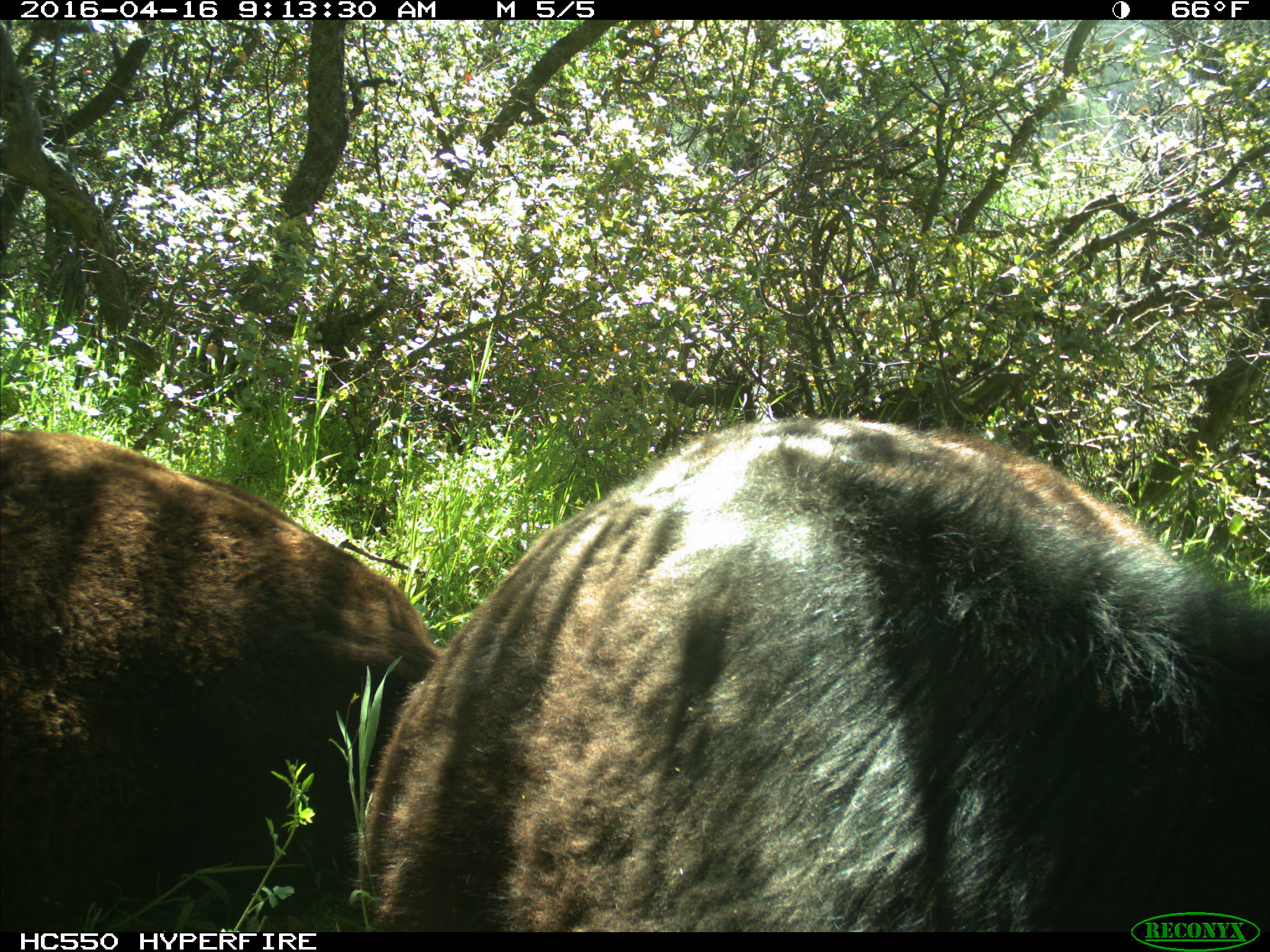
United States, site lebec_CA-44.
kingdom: Animalia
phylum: Chordata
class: Mammalia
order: Artiodactyla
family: Bovidae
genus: Bos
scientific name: Bos taurus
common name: domestic cow